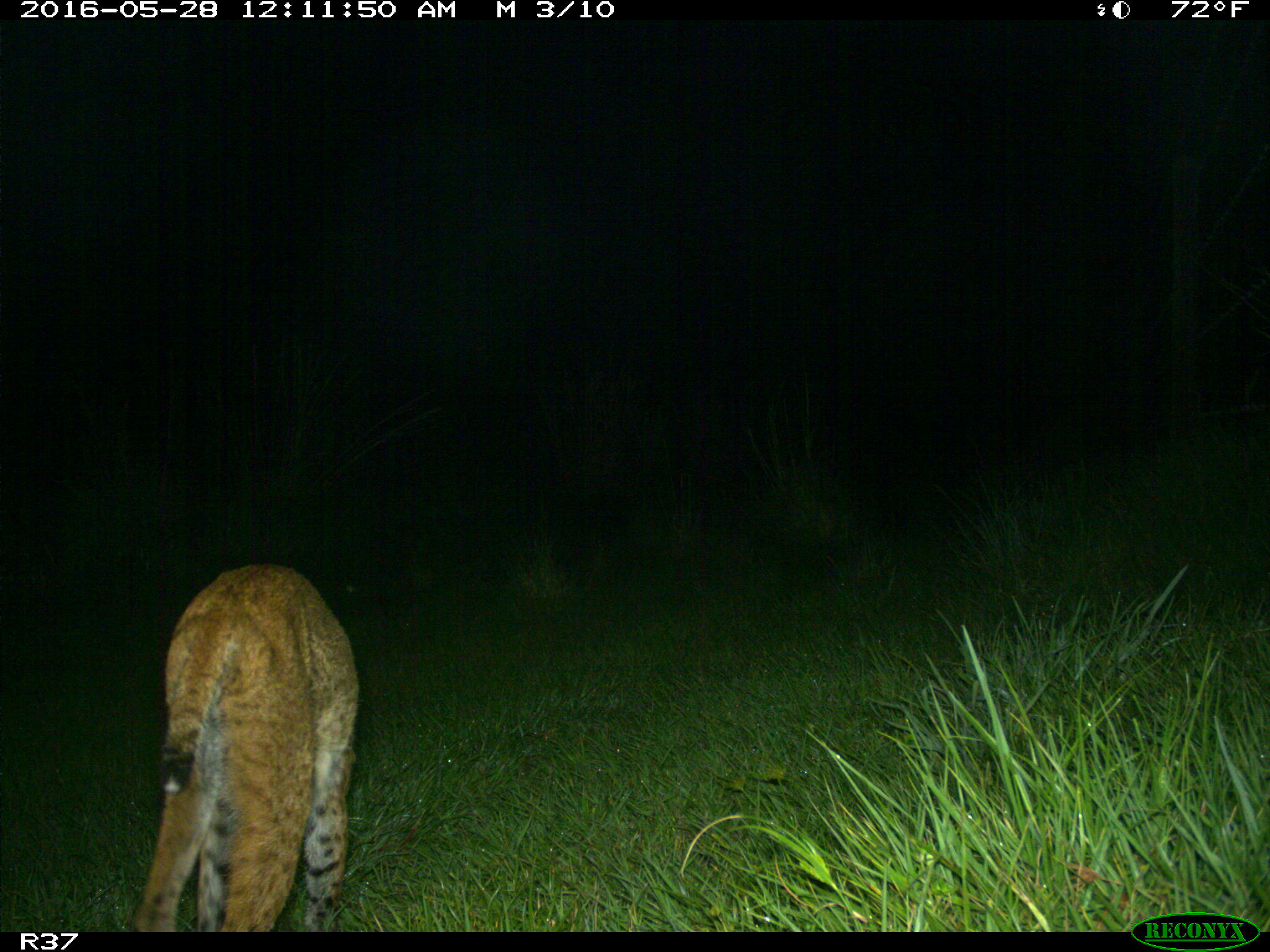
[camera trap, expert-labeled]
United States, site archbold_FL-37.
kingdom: Animalia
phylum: Chordata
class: Mammalia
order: Carnivora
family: Felidae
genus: Lynx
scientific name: Lynx rufus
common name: bobcat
Lynx rufus (bobcat).